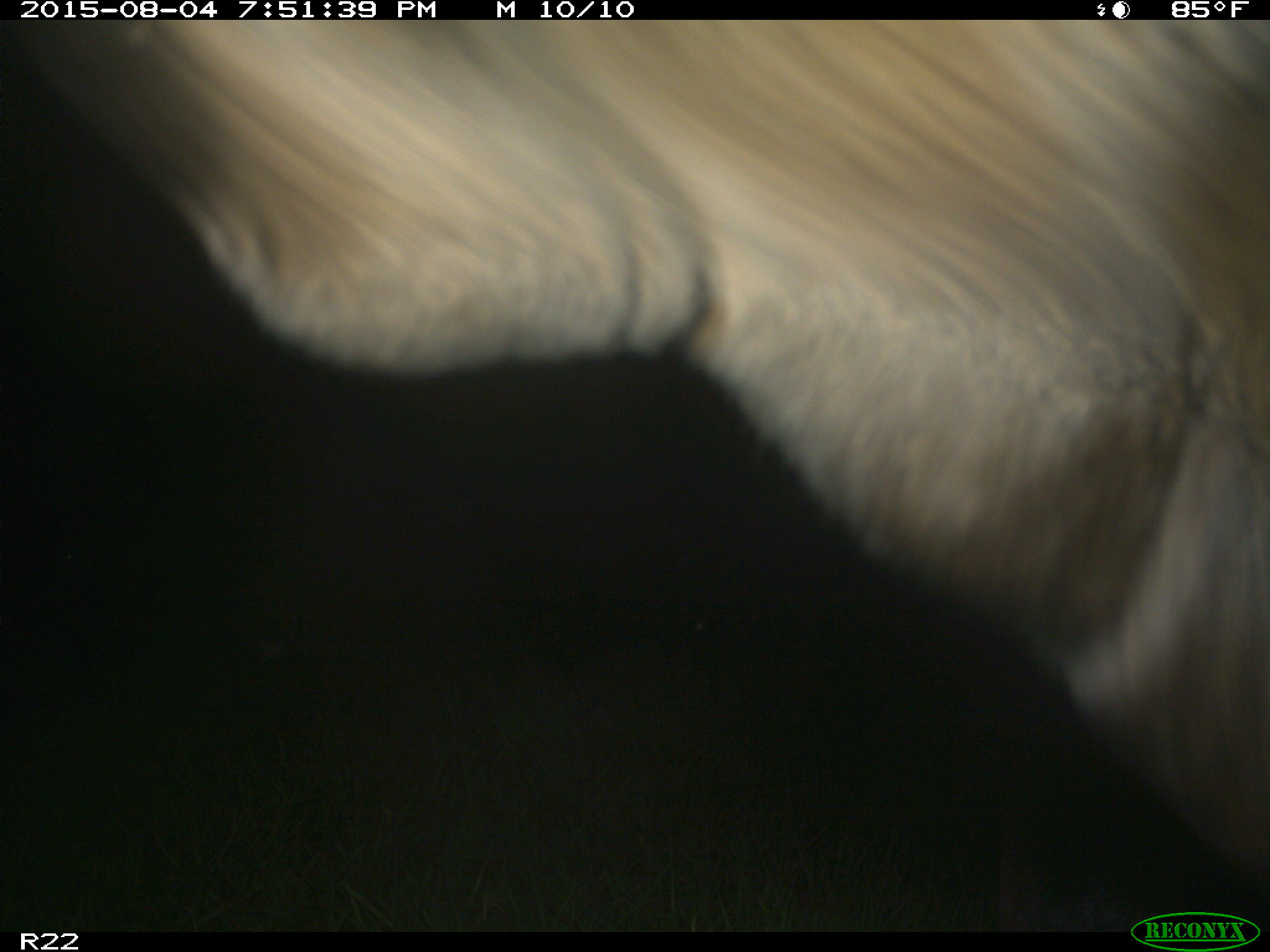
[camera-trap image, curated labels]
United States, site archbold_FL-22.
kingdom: Animalia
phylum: Chordata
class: Mammalia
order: Artiodactyla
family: Bovidae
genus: Bos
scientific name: Bos taurus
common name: domestic cow